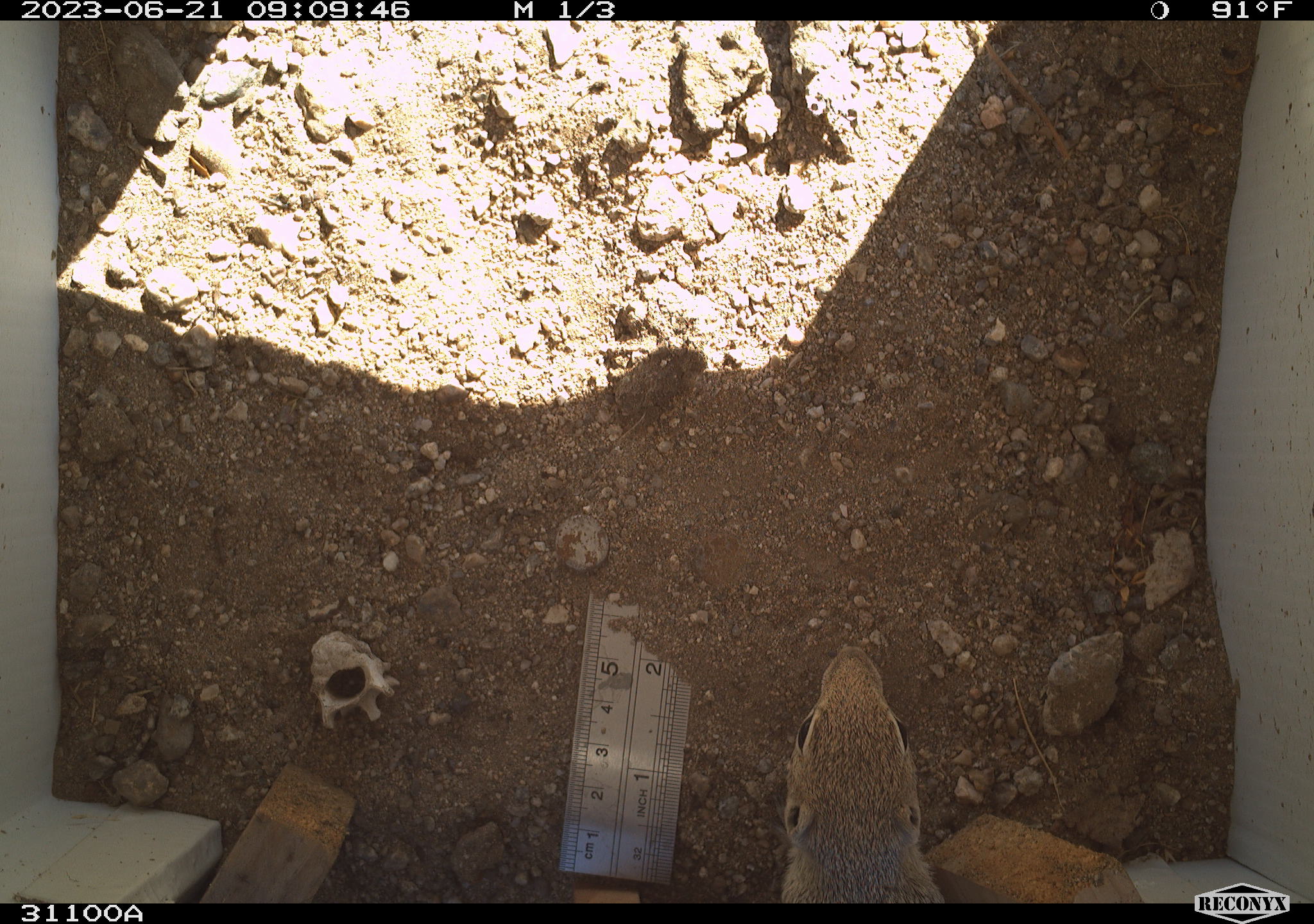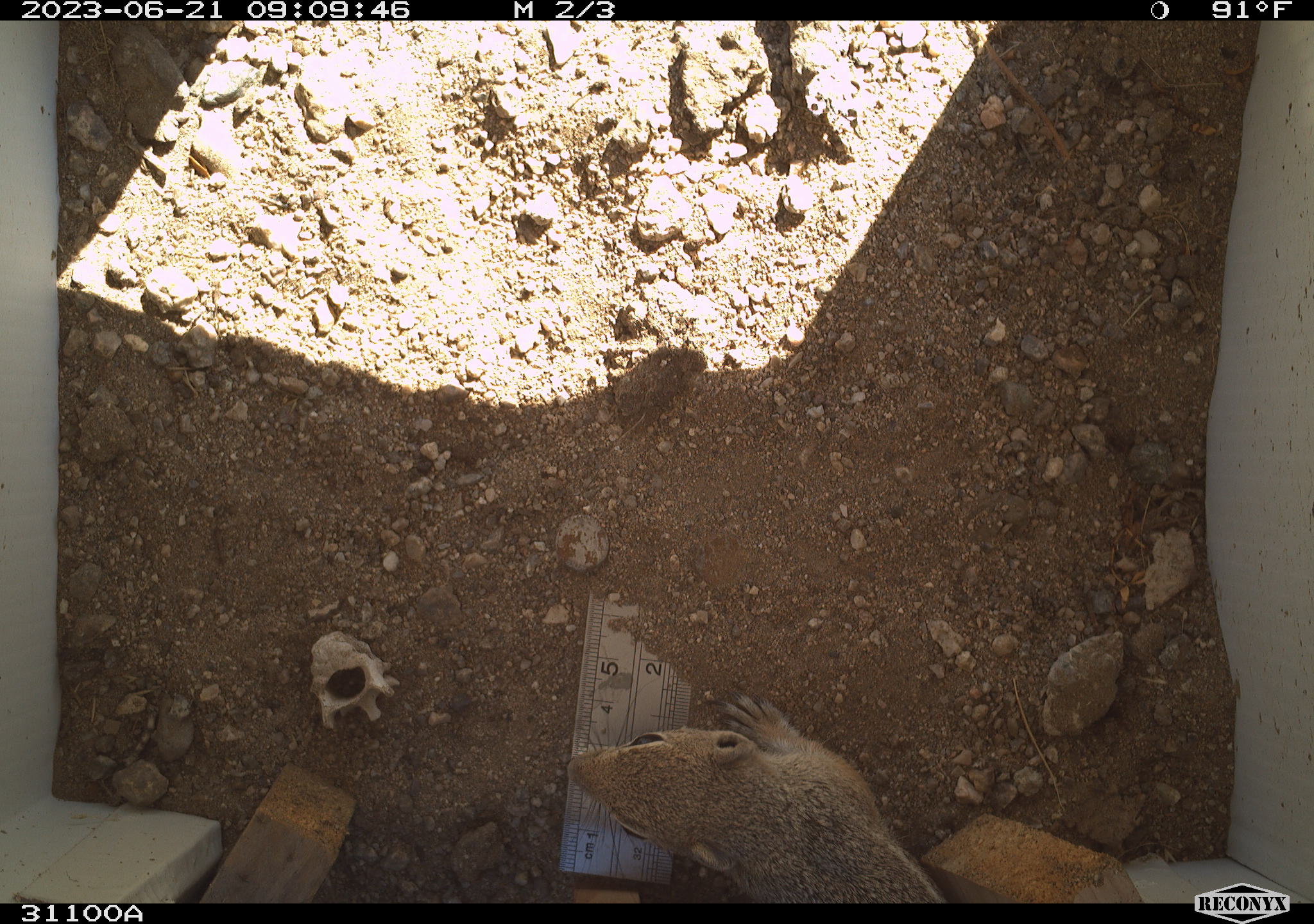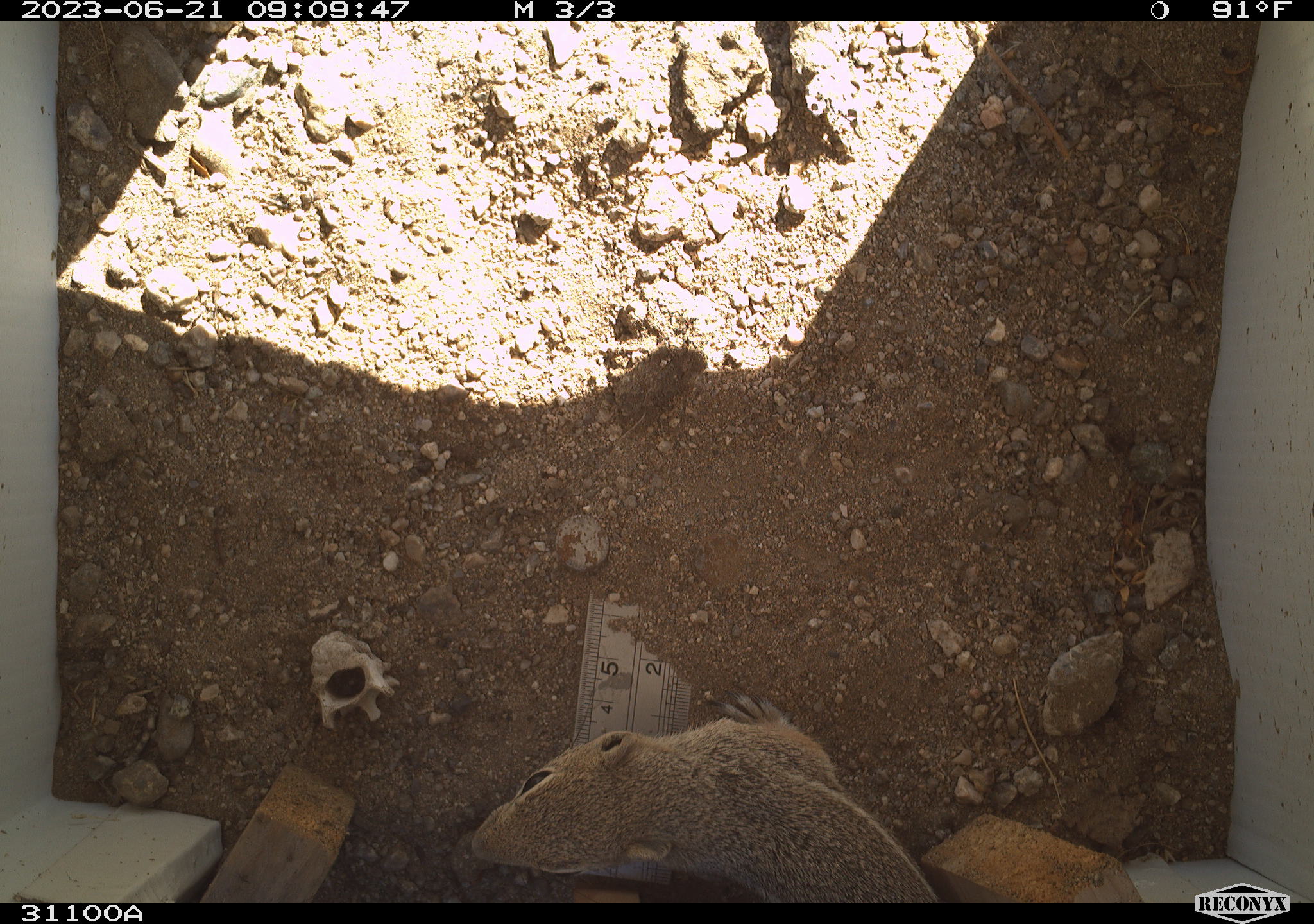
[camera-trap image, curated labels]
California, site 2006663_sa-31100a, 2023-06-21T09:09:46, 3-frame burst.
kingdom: Animalia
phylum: Chordata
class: Mammalia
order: Rodentia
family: Sciuridae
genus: Ammospermophilus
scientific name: Ammospermophilus leucurus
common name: white-tailed antelope squirrel